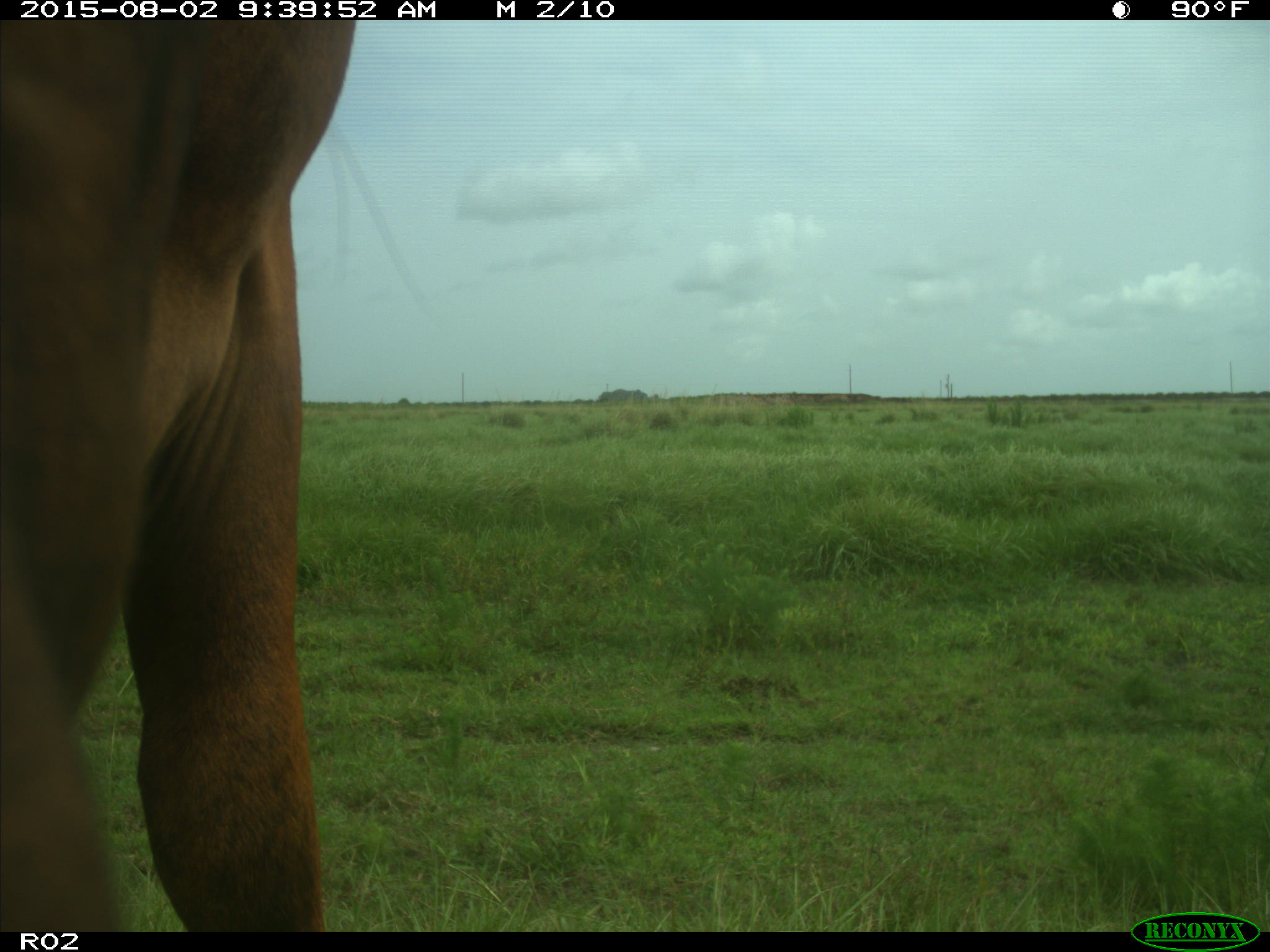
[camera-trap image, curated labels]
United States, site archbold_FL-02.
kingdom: Animalia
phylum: Chordata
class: Mammalia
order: Artiodactyla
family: Bovidae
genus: Bos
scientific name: Bos taurus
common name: domestic cow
Bos taurus (domestic cow).